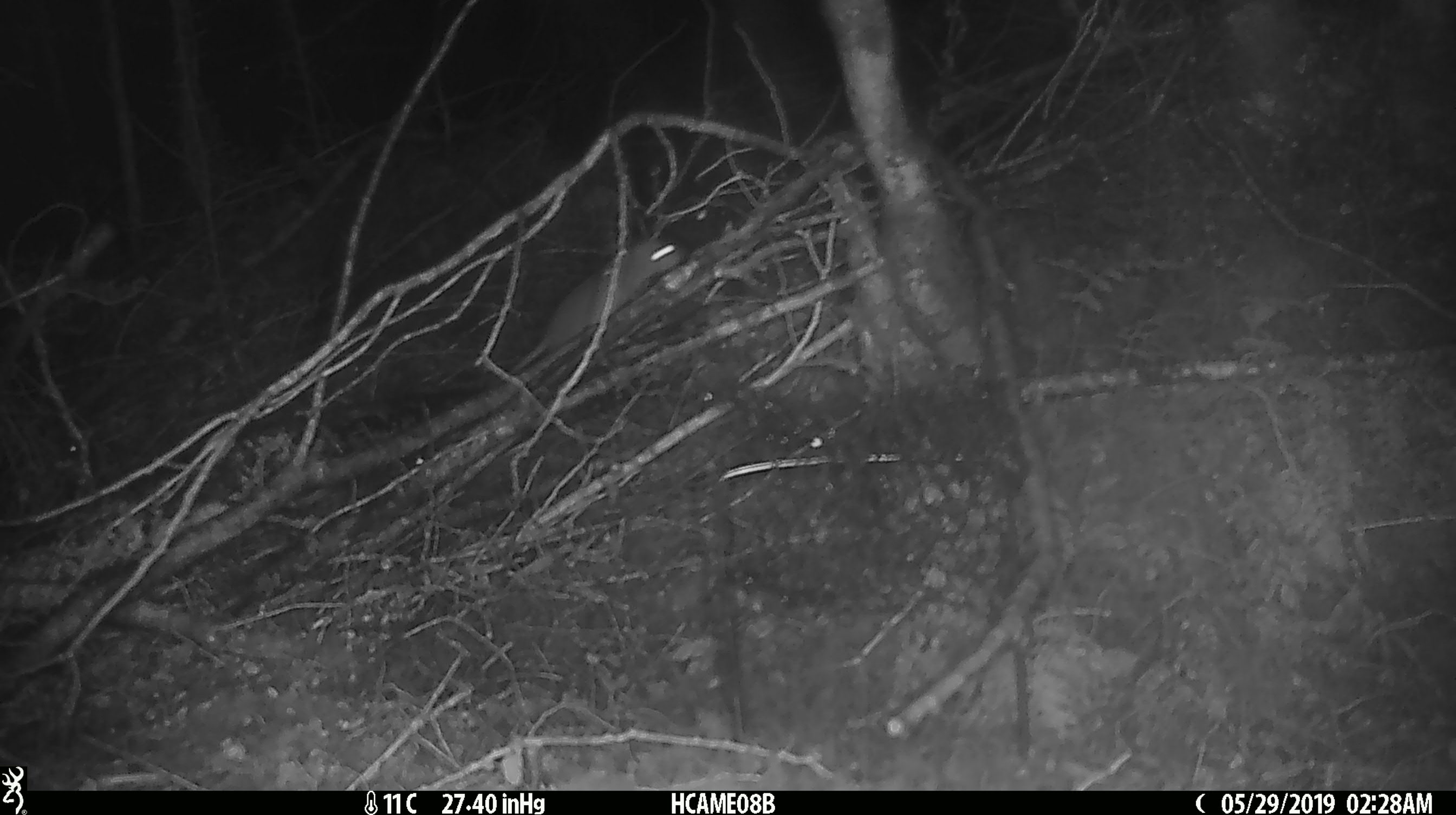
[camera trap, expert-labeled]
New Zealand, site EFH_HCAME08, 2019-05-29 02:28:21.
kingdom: Animalia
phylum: Chordata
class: Mammalia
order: Rodentia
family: Muridae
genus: Rattus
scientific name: Rattus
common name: rat